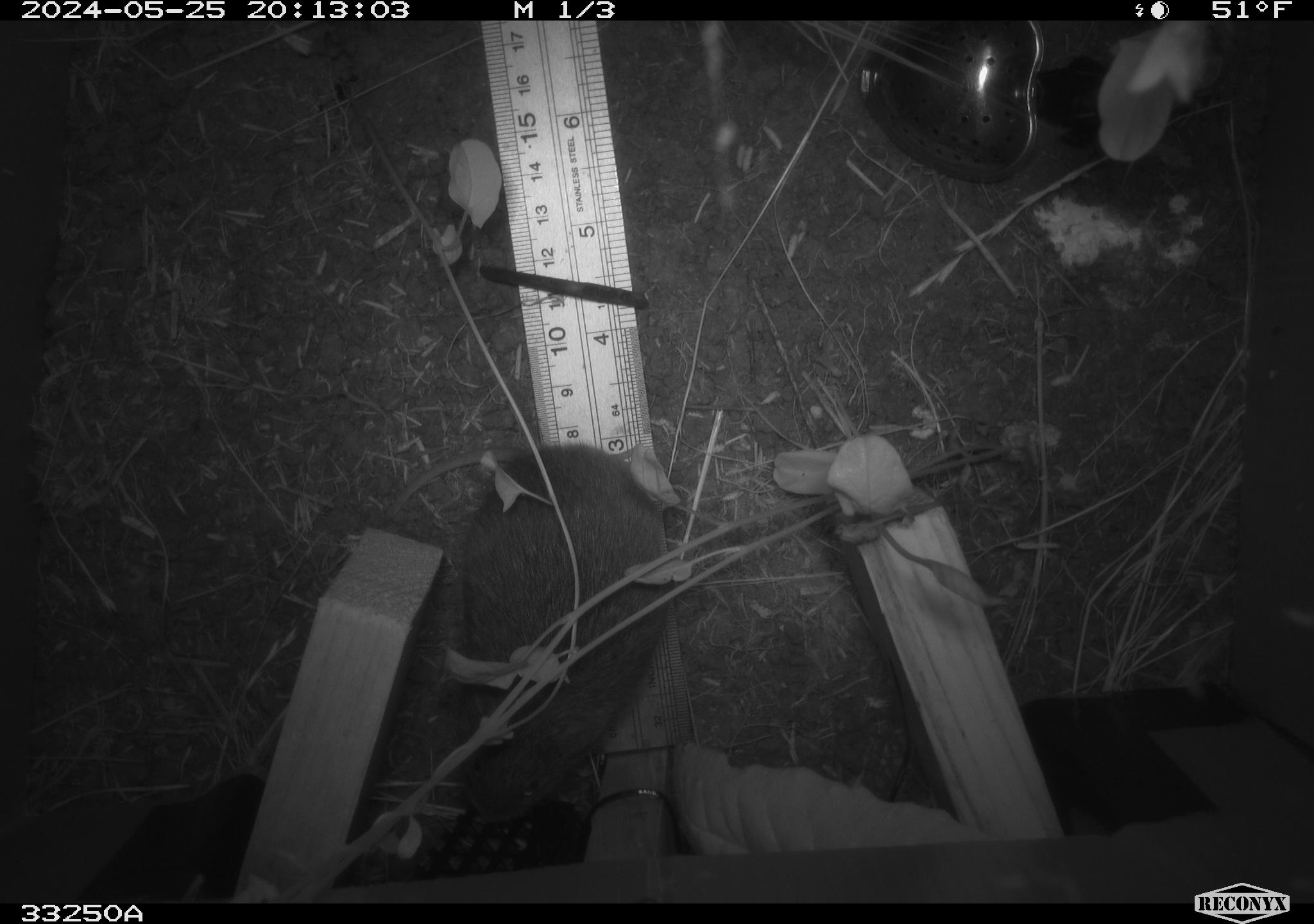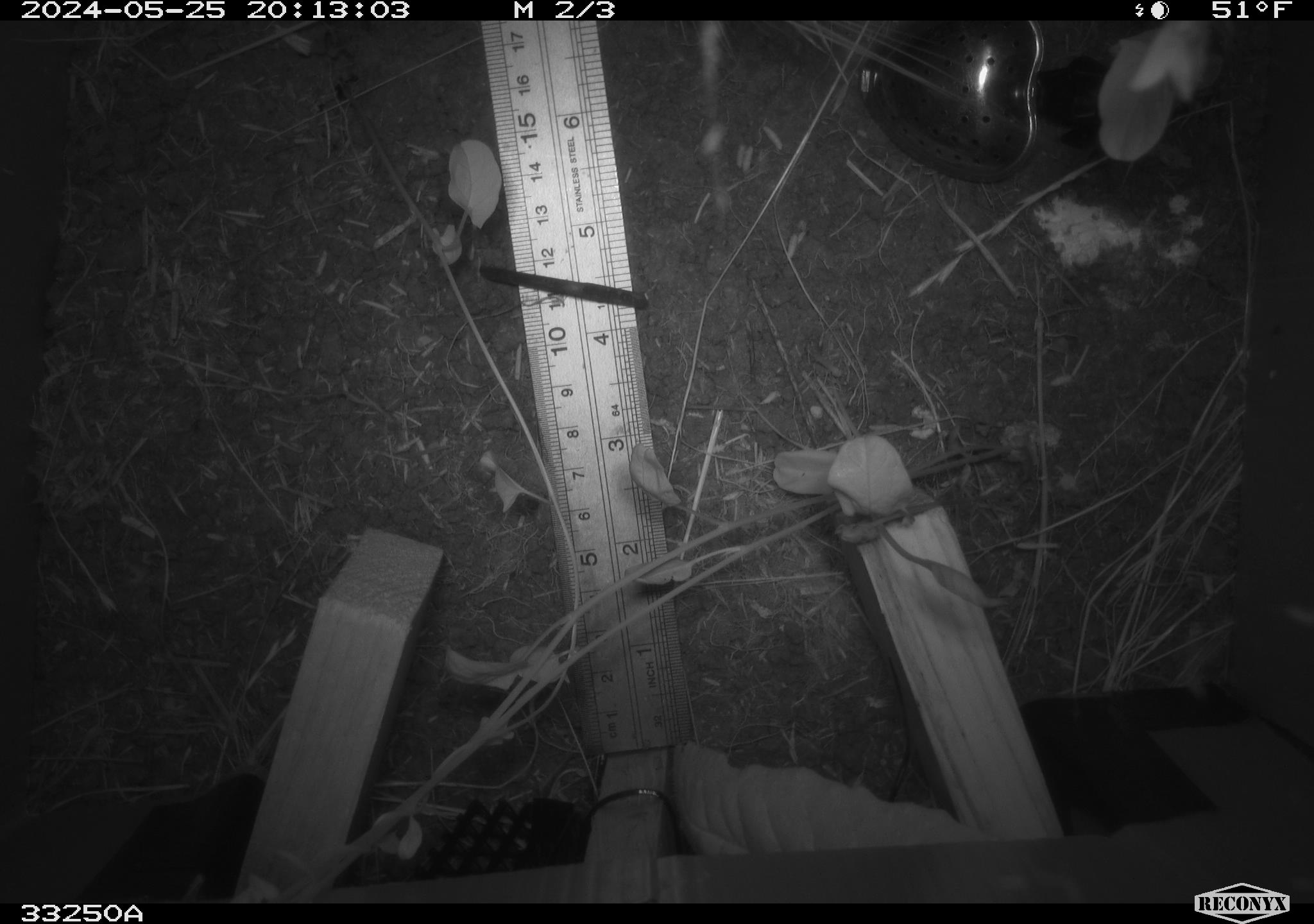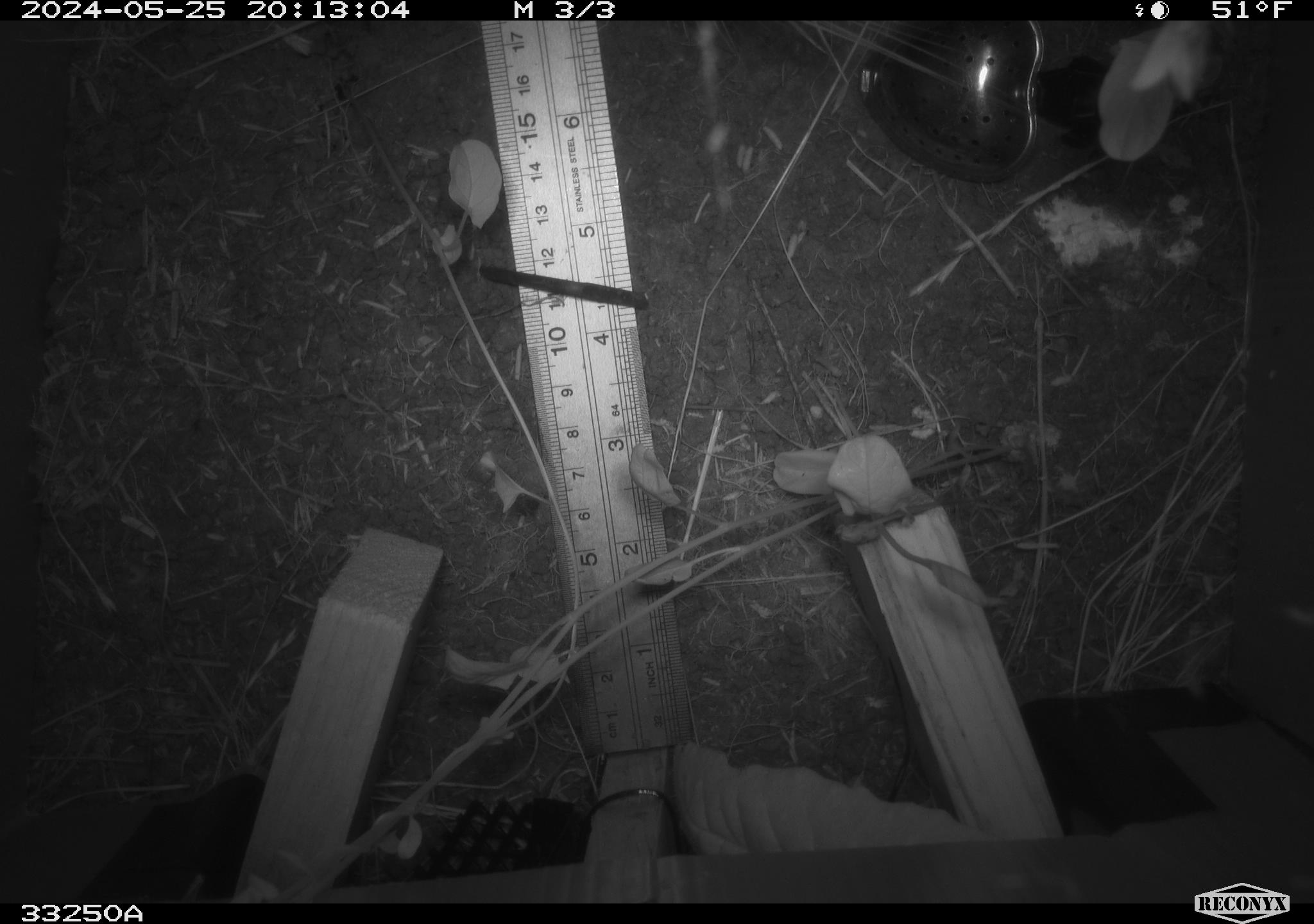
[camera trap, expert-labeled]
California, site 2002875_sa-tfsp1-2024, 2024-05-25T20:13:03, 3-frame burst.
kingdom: Animalia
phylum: Chordata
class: Mammalia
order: Rodentia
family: Cricetidae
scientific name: Arvicolinae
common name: voles, lemmings, and muskrats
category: arvicolinae subfamily